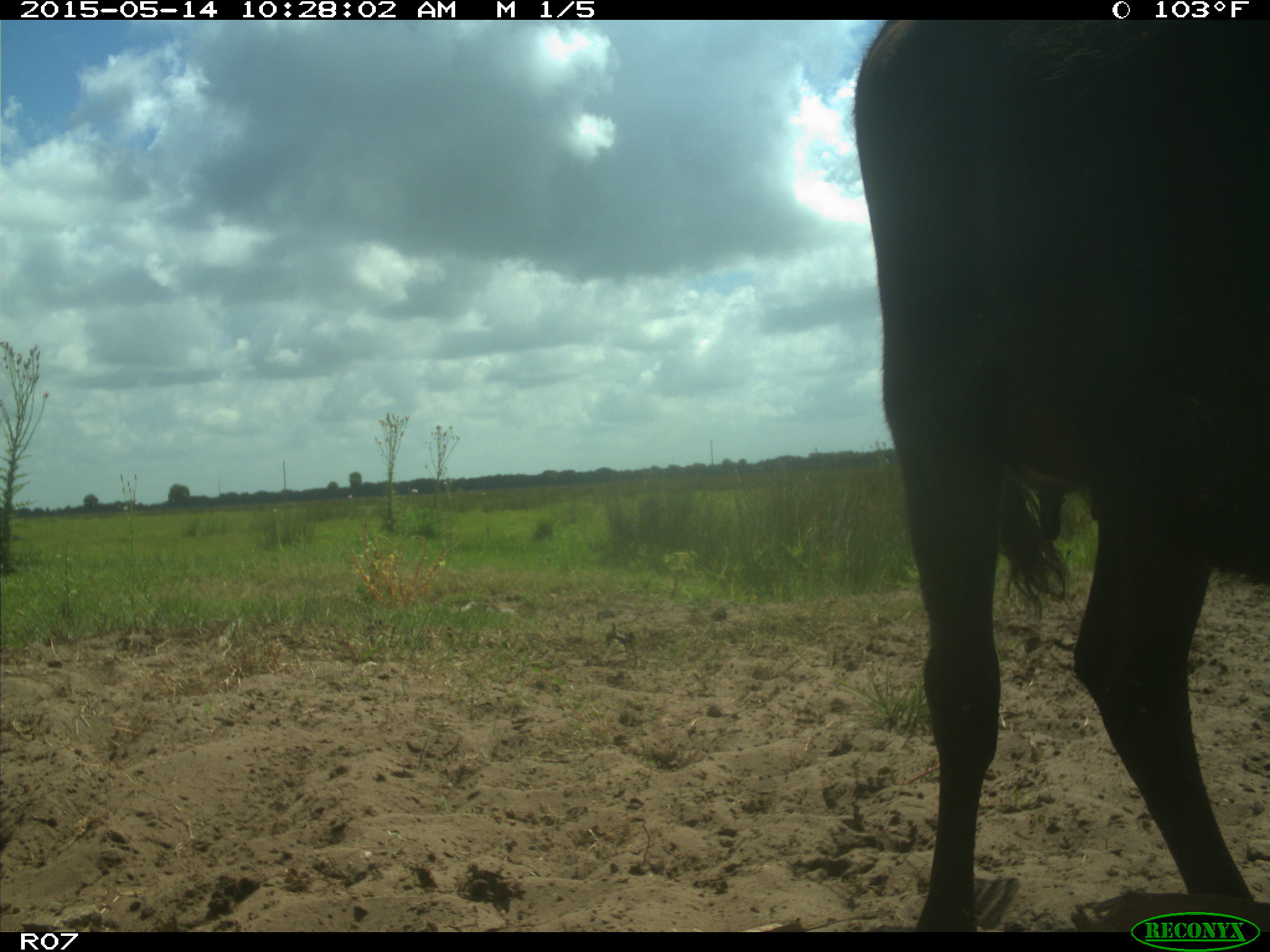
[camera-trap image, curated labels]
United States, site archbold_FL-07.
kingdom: Animalia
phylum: Chordata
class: Mammalia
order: Artiodactyla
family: Bovidae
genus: Bos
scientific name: Bos taurus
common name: domestic cow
Bos taurus (domestic cow).